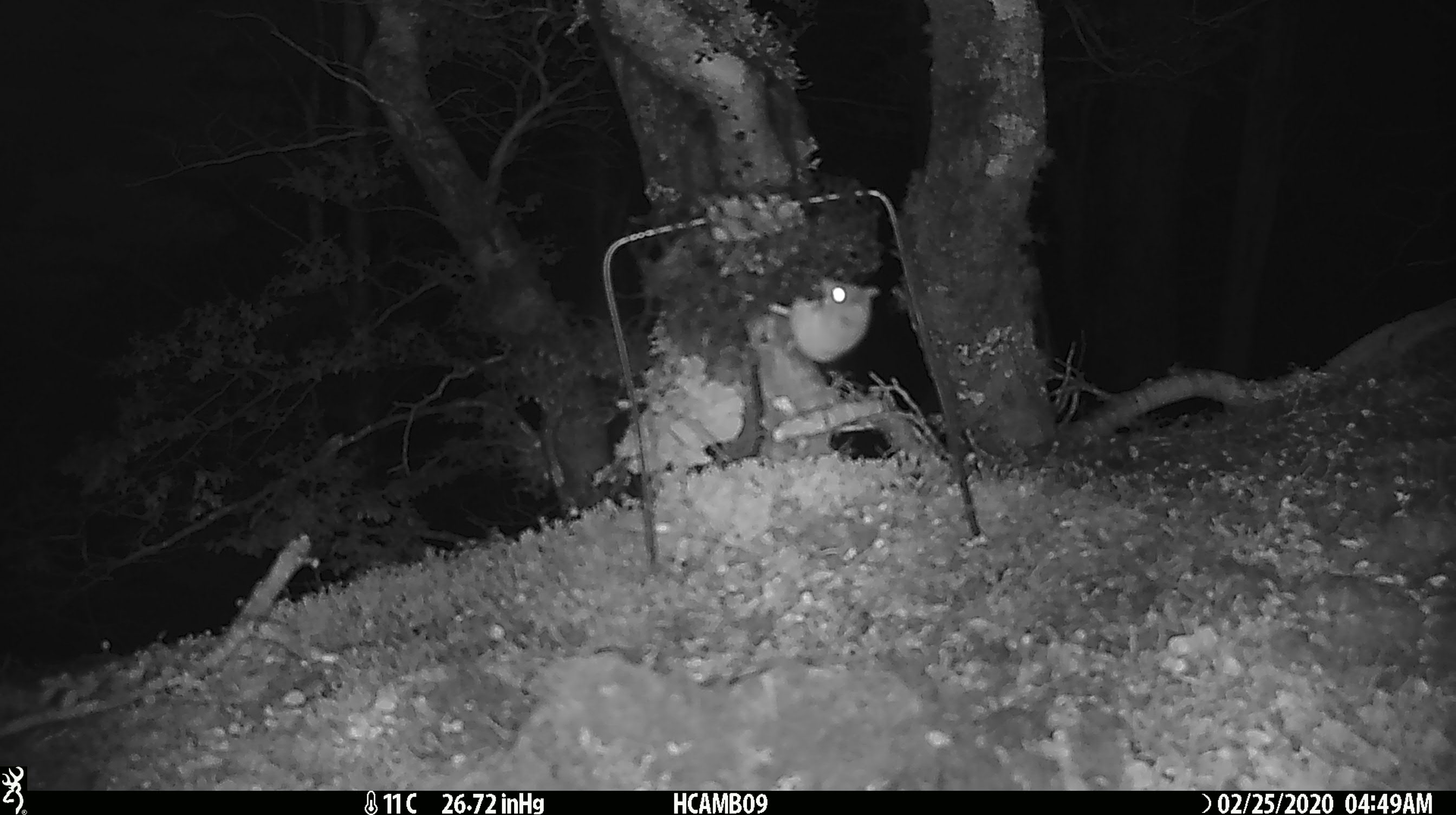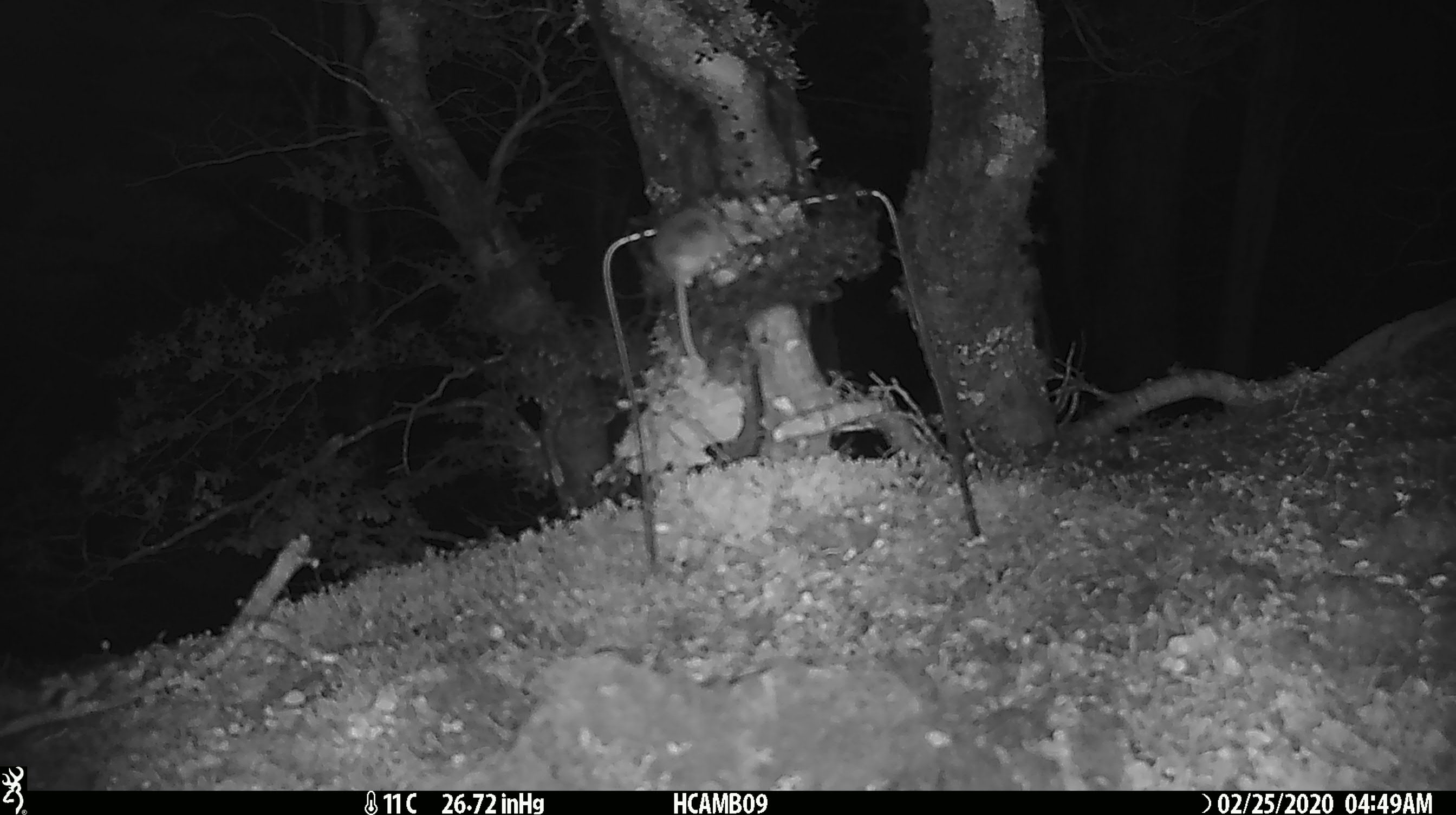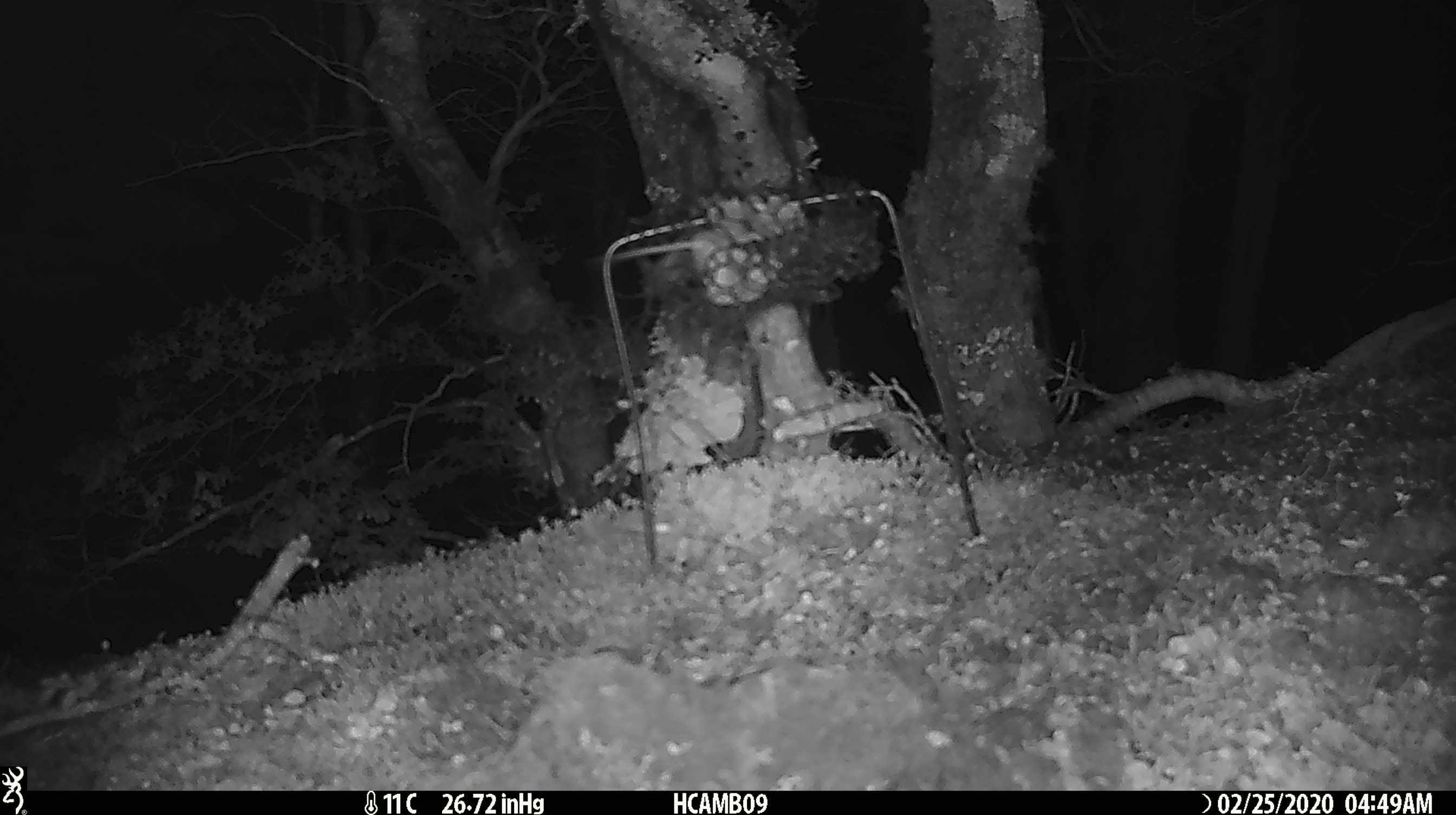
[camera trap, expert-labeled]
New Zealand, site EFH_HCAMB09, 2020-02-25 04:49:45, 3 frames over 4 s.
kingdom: Animalia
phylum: Chordata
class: Mammalia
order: Rodentia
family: Muridae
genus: Mus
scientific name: Mus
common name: mouse